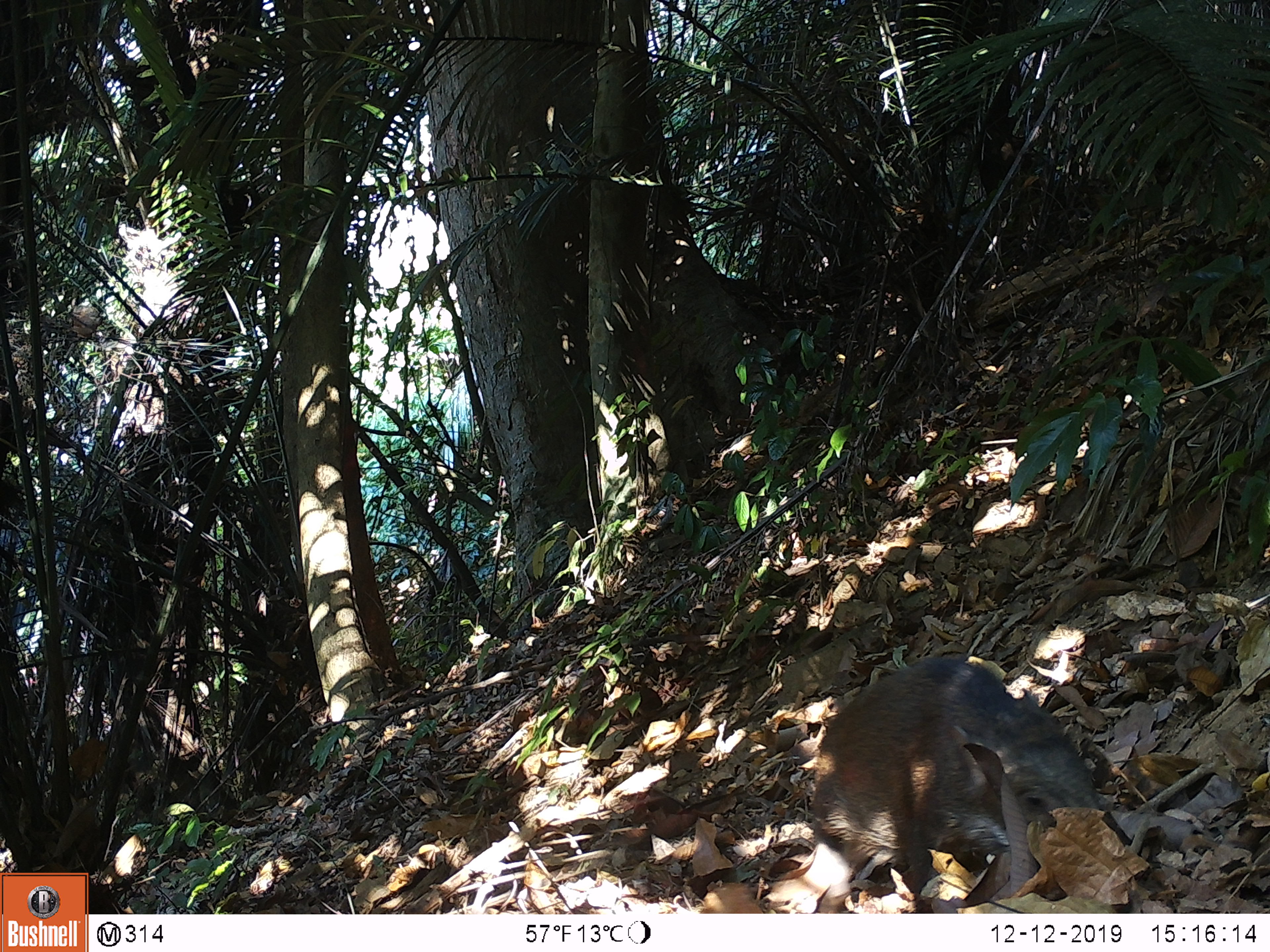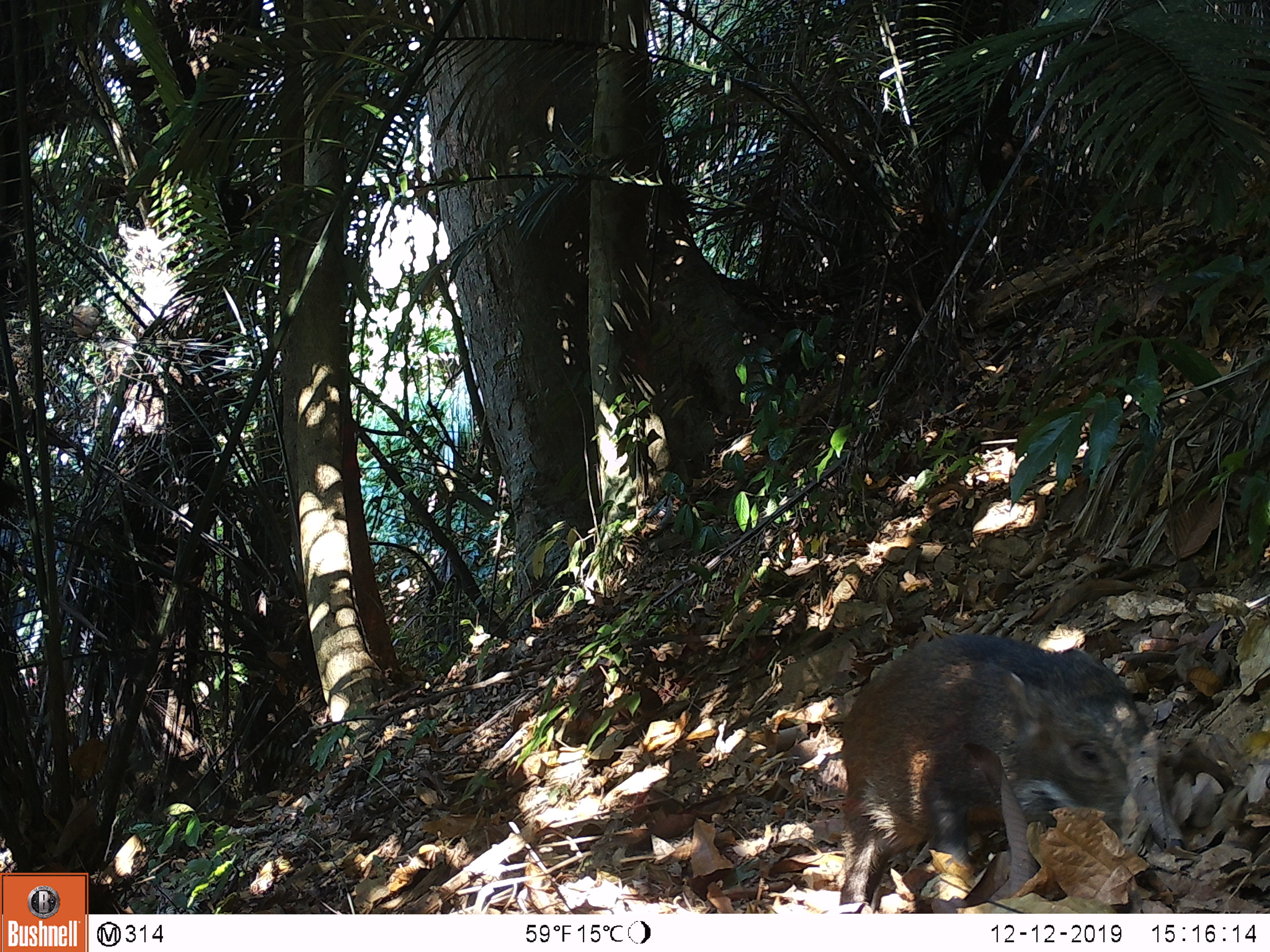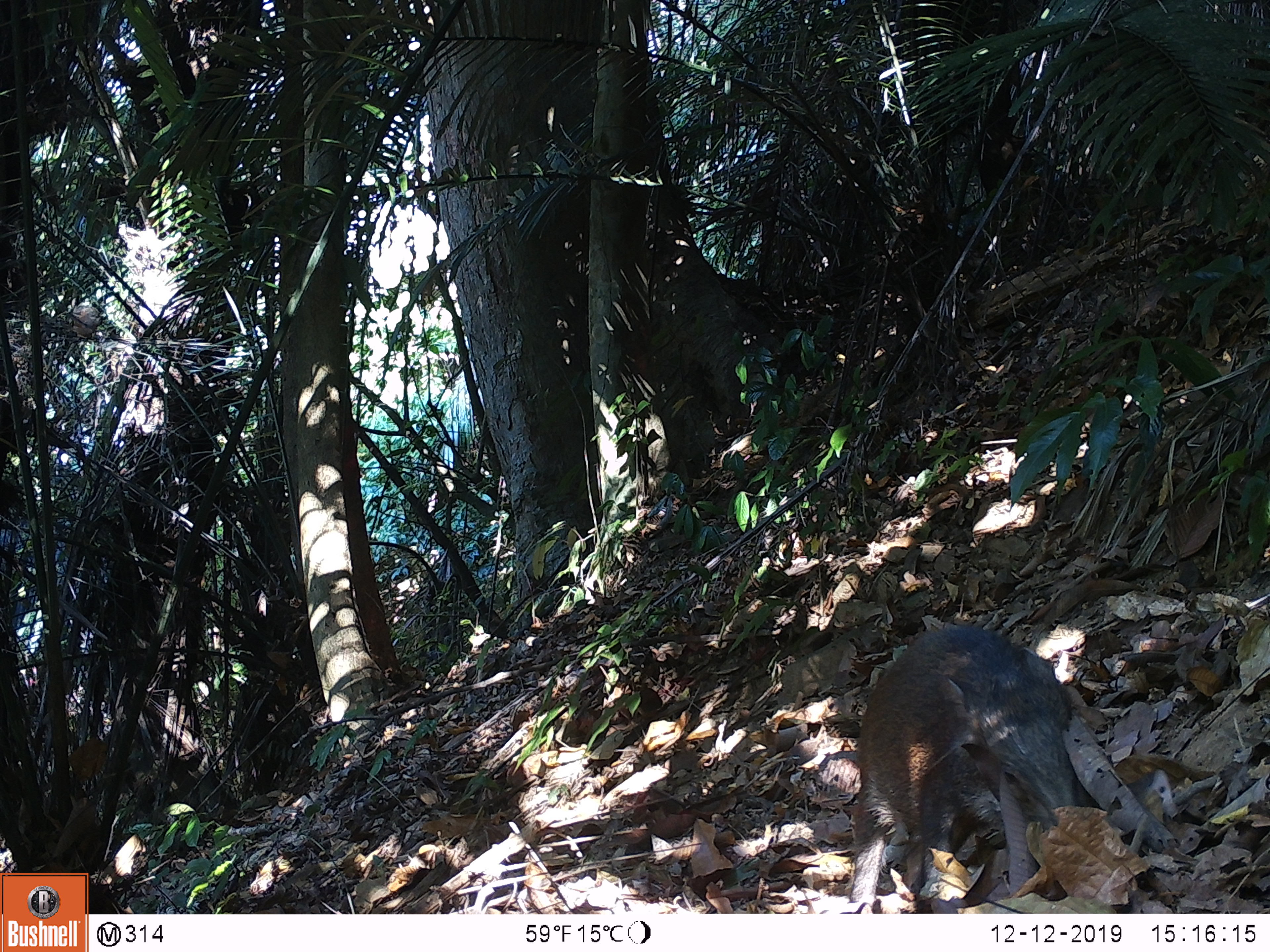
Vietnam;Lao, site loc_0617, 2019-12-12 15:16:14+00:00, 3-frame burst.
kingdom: Animalia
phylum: Chordata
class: Mammalia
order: Artiodactyla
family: Suidae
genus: Sus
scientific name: Sus scrofa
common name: eurasian wild pig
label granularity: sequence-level